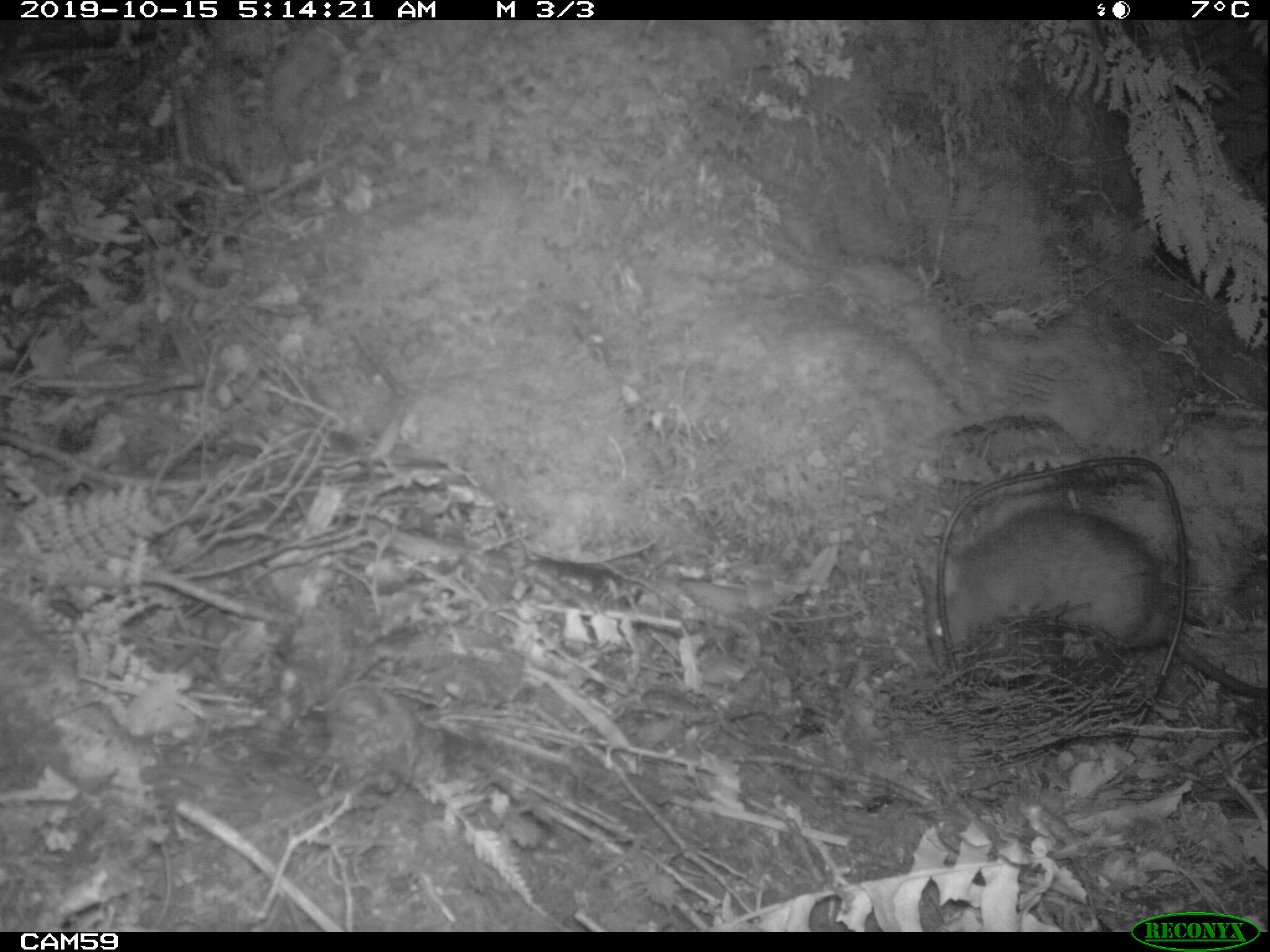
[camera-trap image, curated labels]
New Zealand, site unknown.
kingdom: Animalia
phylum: Chordata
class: Mammalia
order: Rodentia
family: Muridae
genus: Rattus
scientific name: Rattus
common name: rat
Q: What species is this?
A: Rat (Rattus).